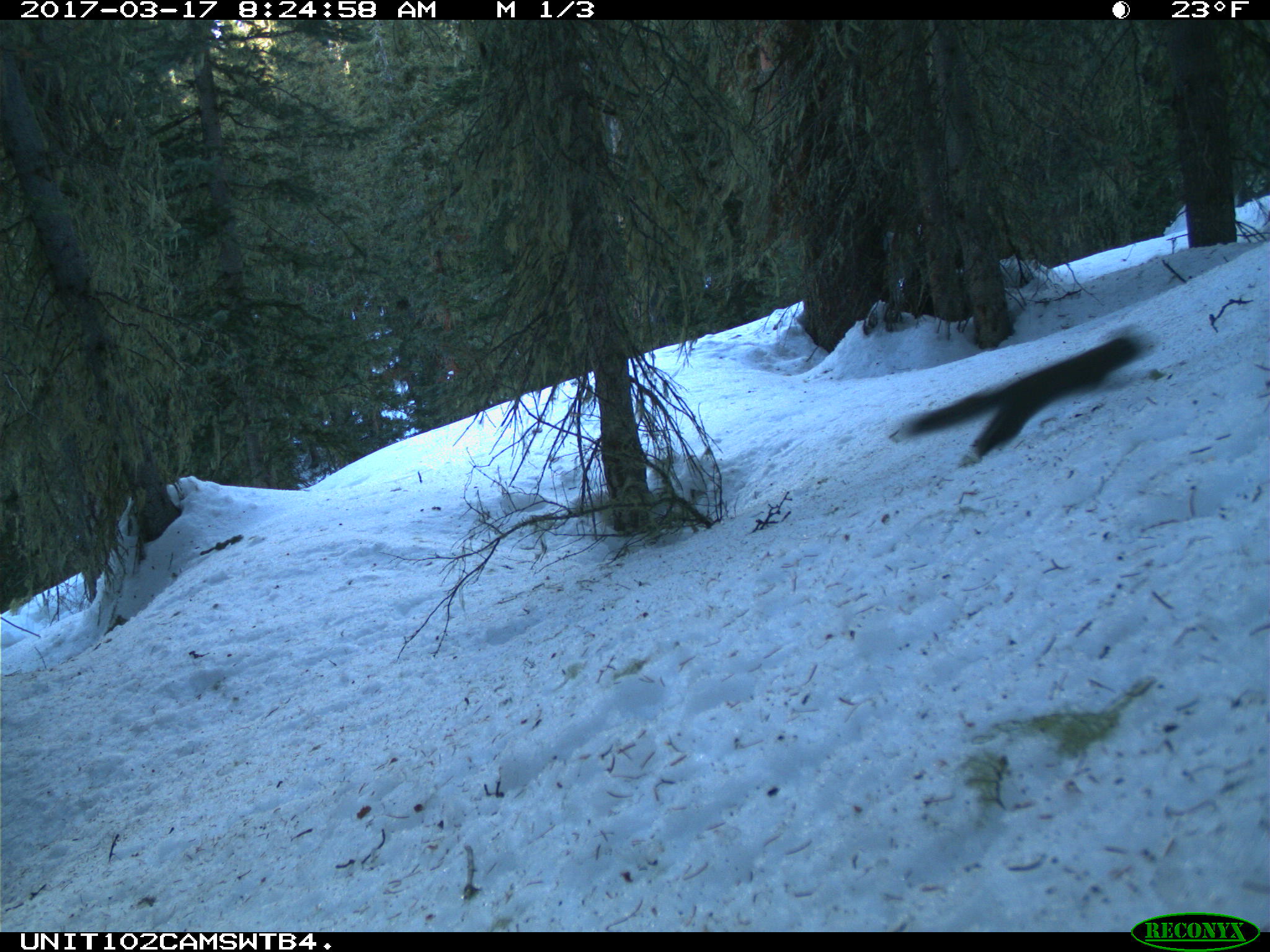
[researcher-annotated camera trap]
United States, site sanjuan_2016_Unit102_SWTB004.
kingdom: Animalia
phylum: Chordata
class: Mammalia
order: Rodentia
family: Sciuridae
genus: Tamiasciurus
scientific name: Tamiasciurus hudsonicus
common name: american red squirrel